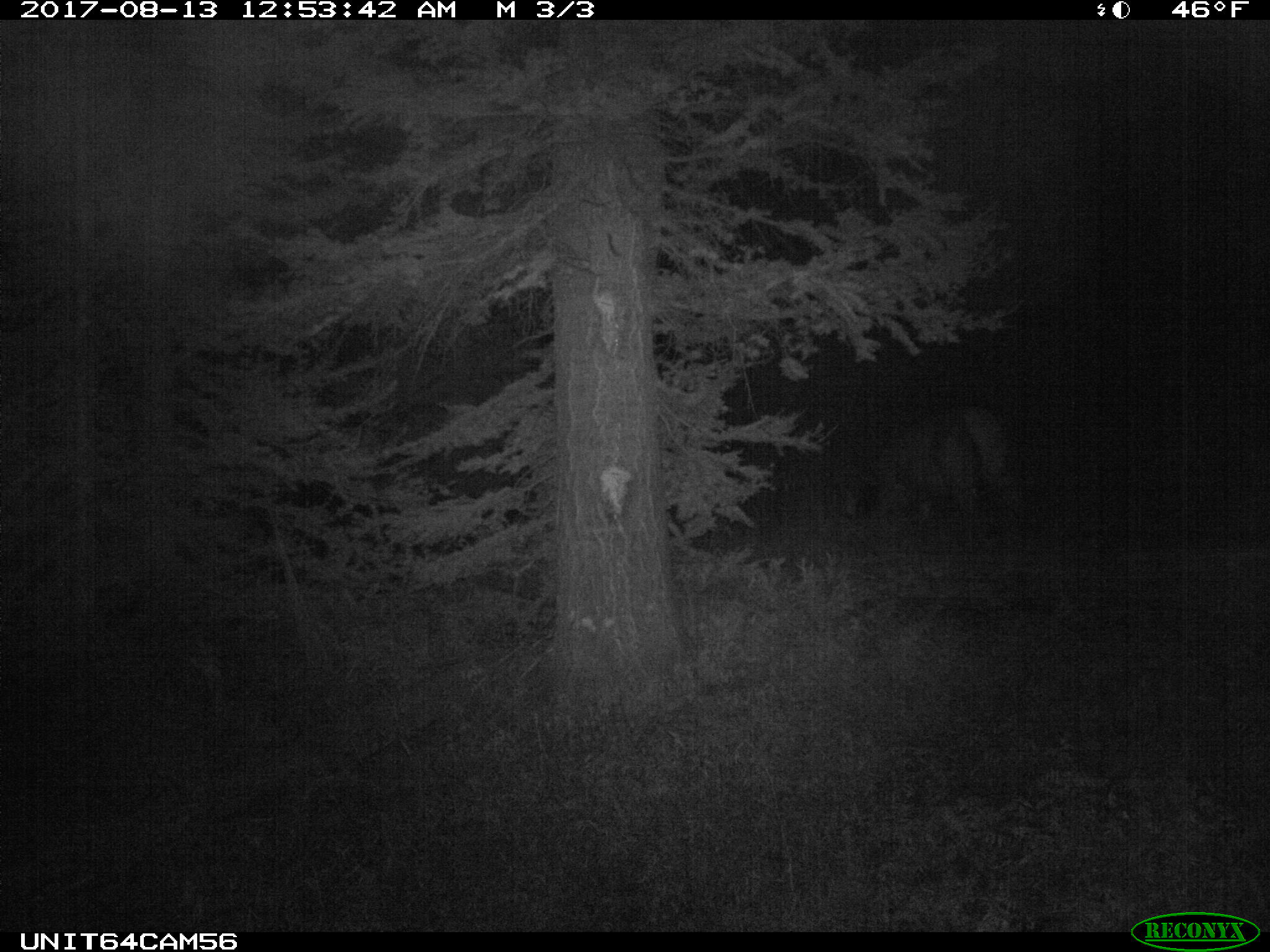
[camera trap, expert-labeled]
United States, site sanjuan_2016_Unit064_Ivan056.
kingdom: Animalia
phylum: Chordata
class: Mammalia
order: Artiodactyla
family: Cervidae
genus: Cervus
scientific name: Cervus elaphus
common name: red deer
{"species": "Cervus elaphus (red deer)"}